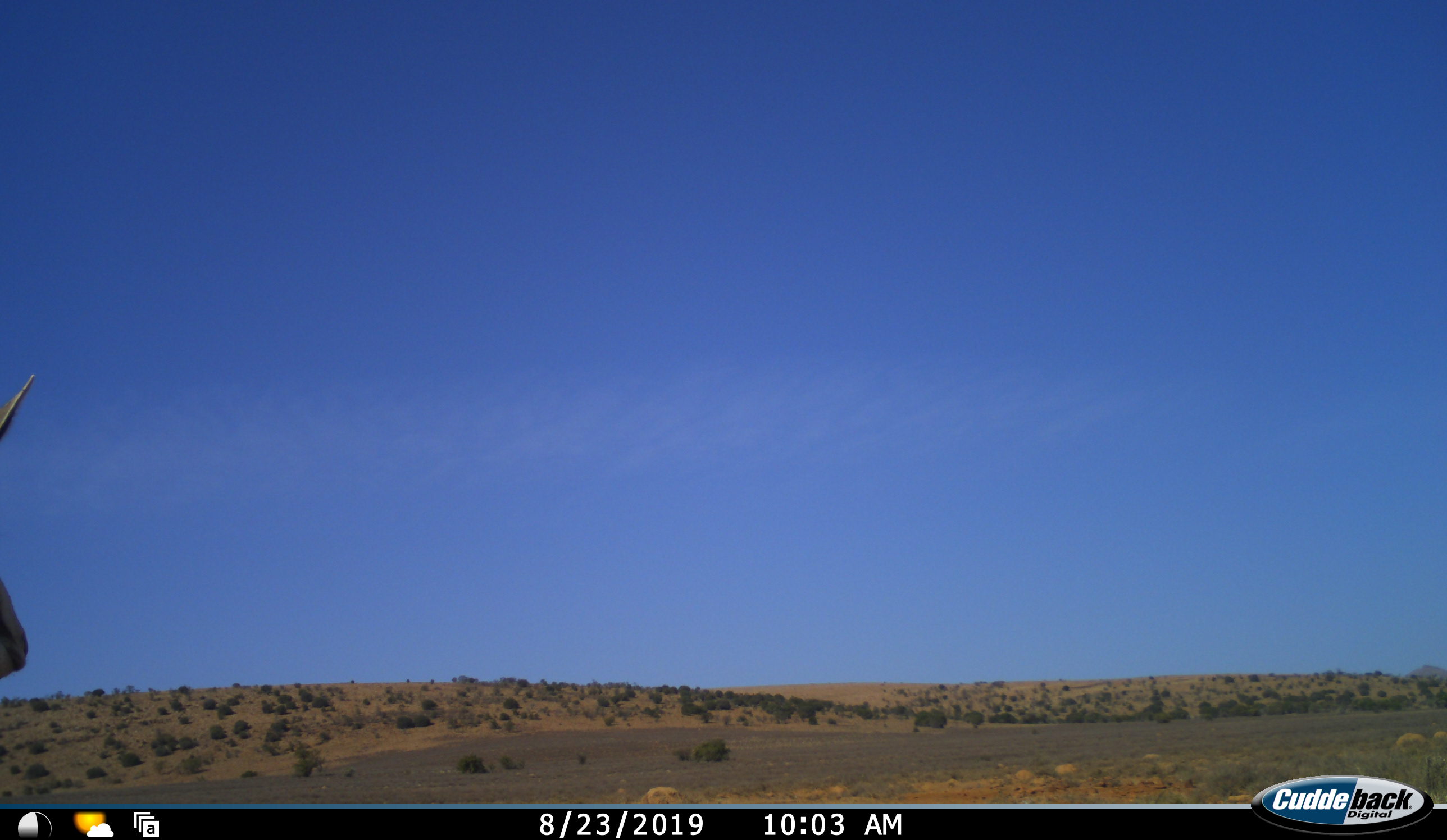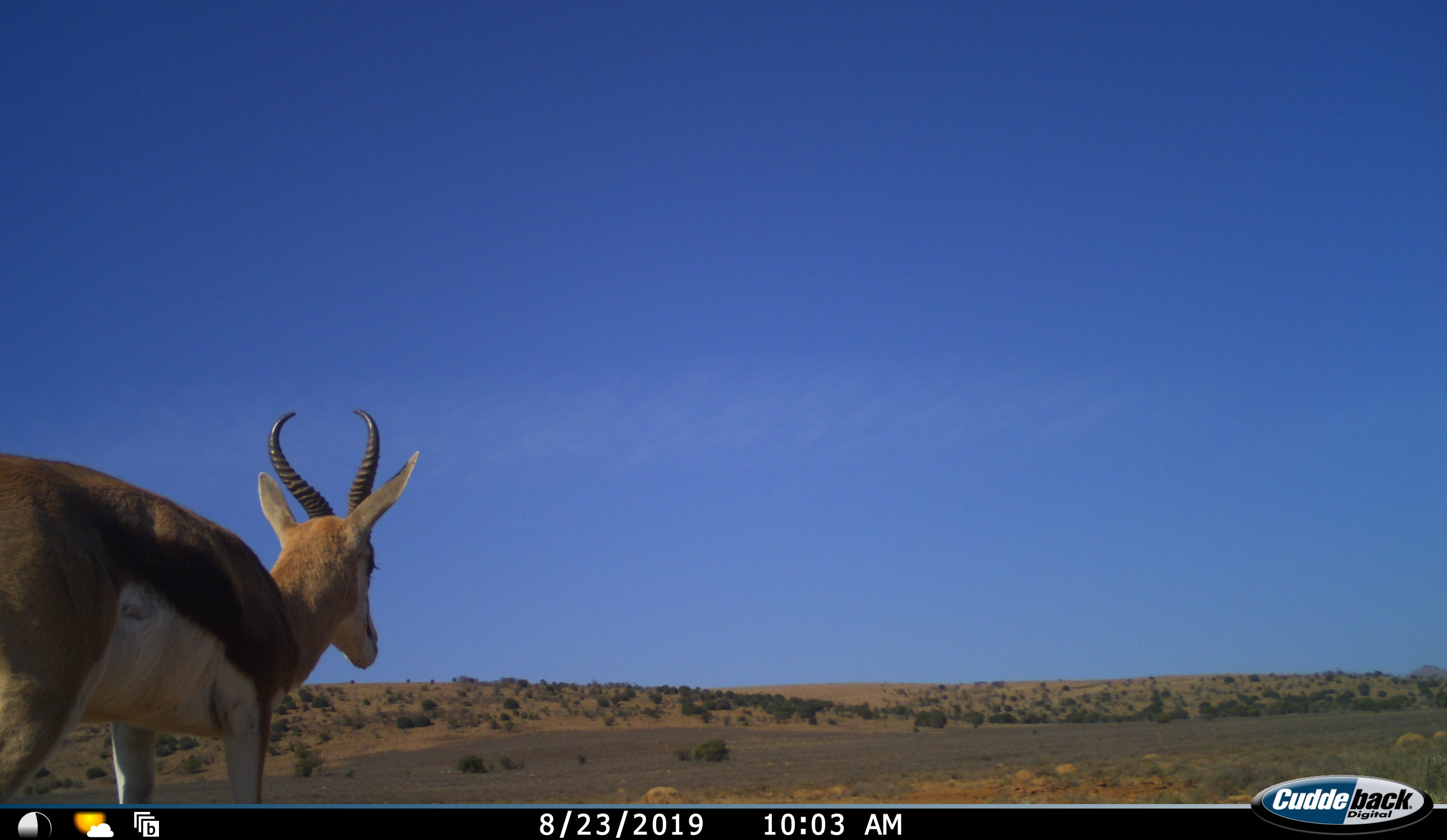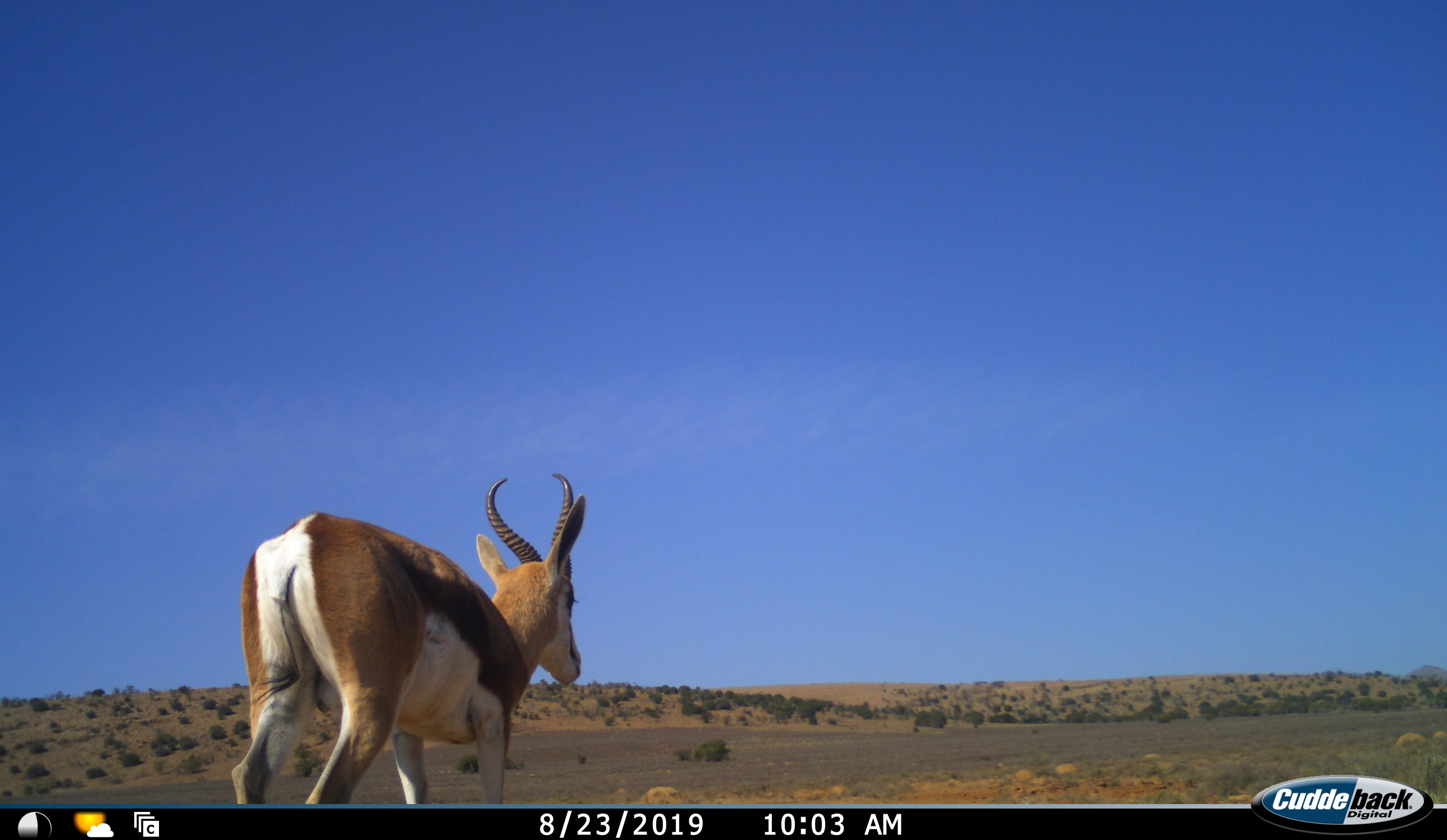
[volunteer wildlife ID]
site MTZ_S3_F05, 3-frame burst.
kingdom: Animalia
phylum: Chordata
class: Mammalia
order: Artiodactyla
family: Bovidae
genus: Antidorcas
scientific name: Antidorcas marsupialis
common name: springbok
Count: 1.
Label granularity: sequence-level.